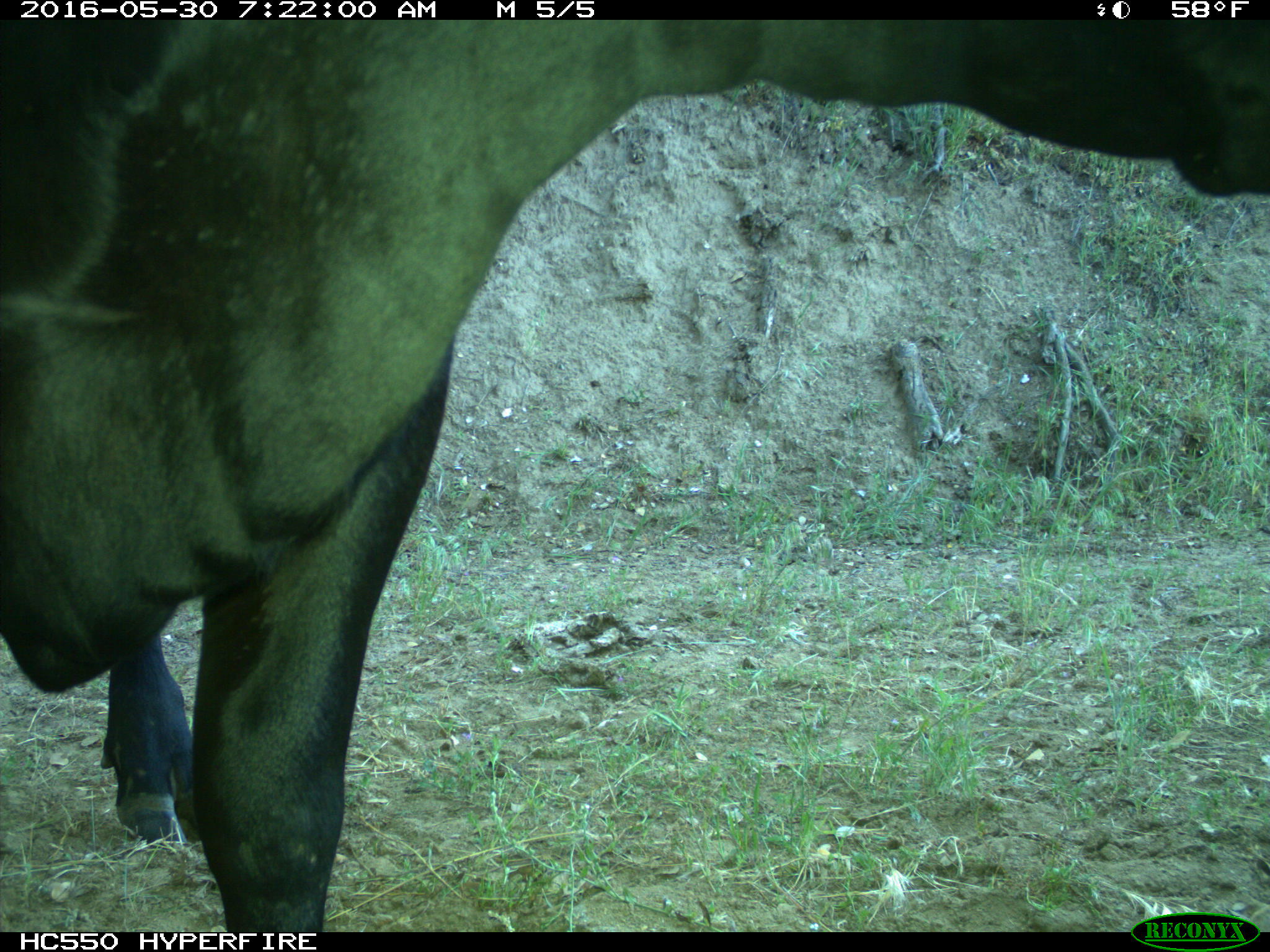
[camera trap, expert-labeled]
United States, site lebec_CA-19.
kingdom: Animalia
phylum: Chordata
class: Mammalia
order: Artiodactyla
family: Bovidae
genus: Bos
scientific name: Bos taurus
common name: domestic cow